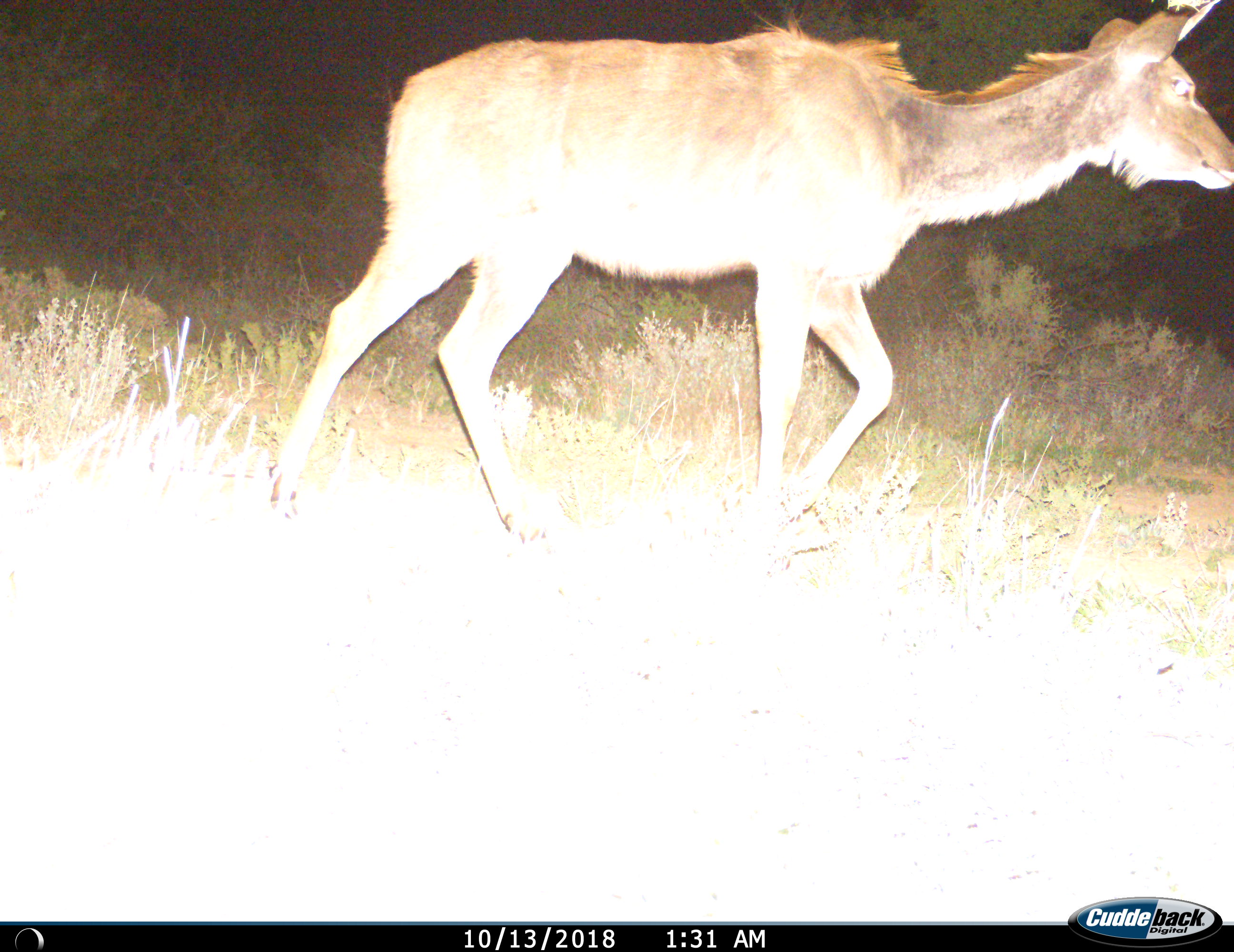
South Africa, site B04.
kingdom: Animalia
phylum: Chordata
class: Mammalia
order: Artiodactyla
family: Bovidae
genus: Tragelaphus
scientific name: Tragelaphus strepsiceros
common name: greater kudu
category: kudu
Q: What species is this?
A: Kudu (greater kudu) (Tragelaphus strepsiceros).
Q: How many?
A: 1.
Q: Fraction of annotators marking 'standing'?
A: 0%.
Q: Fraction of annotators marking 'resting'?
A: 0%.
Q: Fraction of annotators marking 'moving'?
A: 100%.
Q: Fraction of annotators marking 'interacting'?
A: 0%.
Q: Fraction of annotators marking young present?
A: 0%.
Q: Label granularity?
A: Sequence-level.